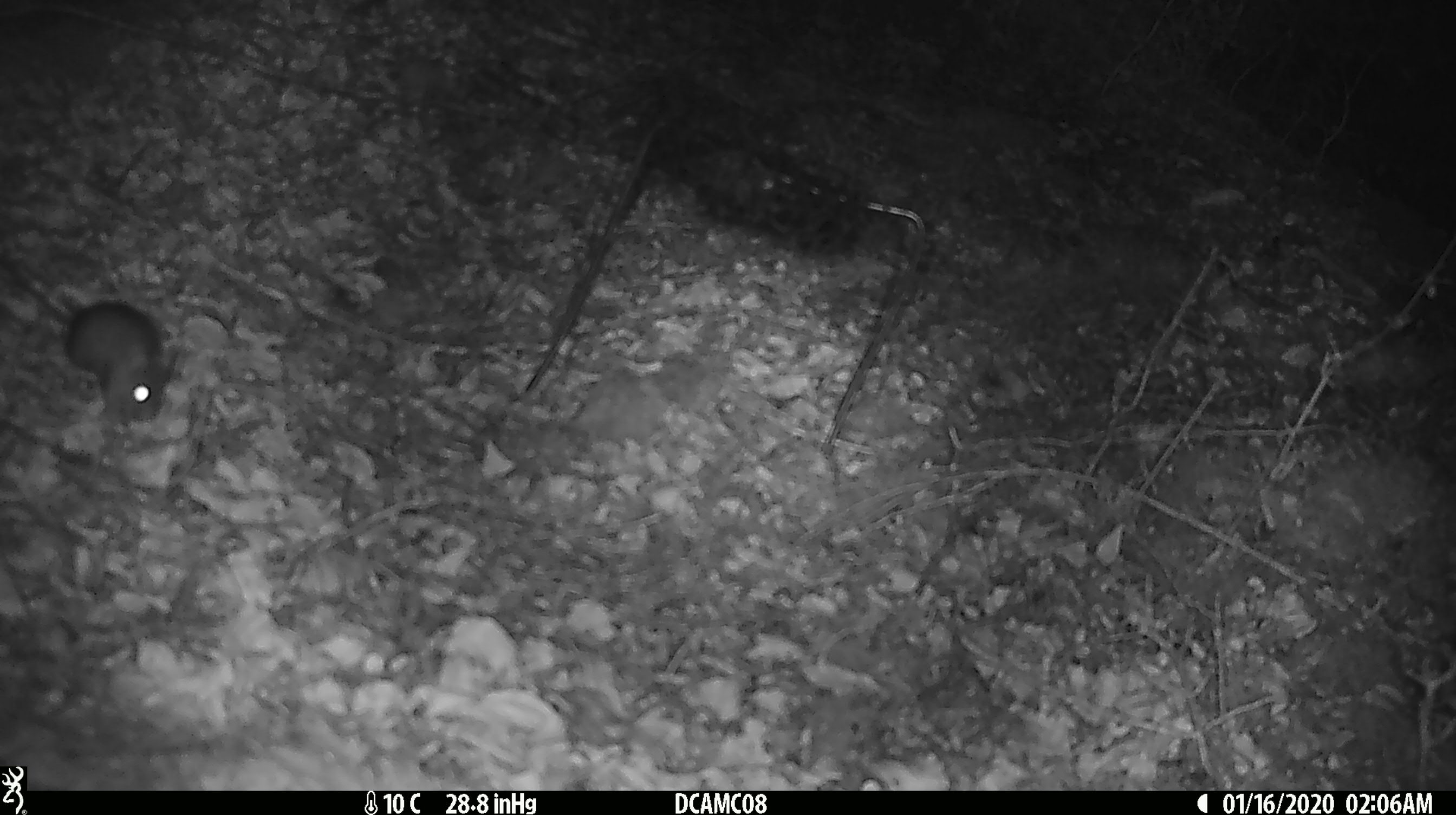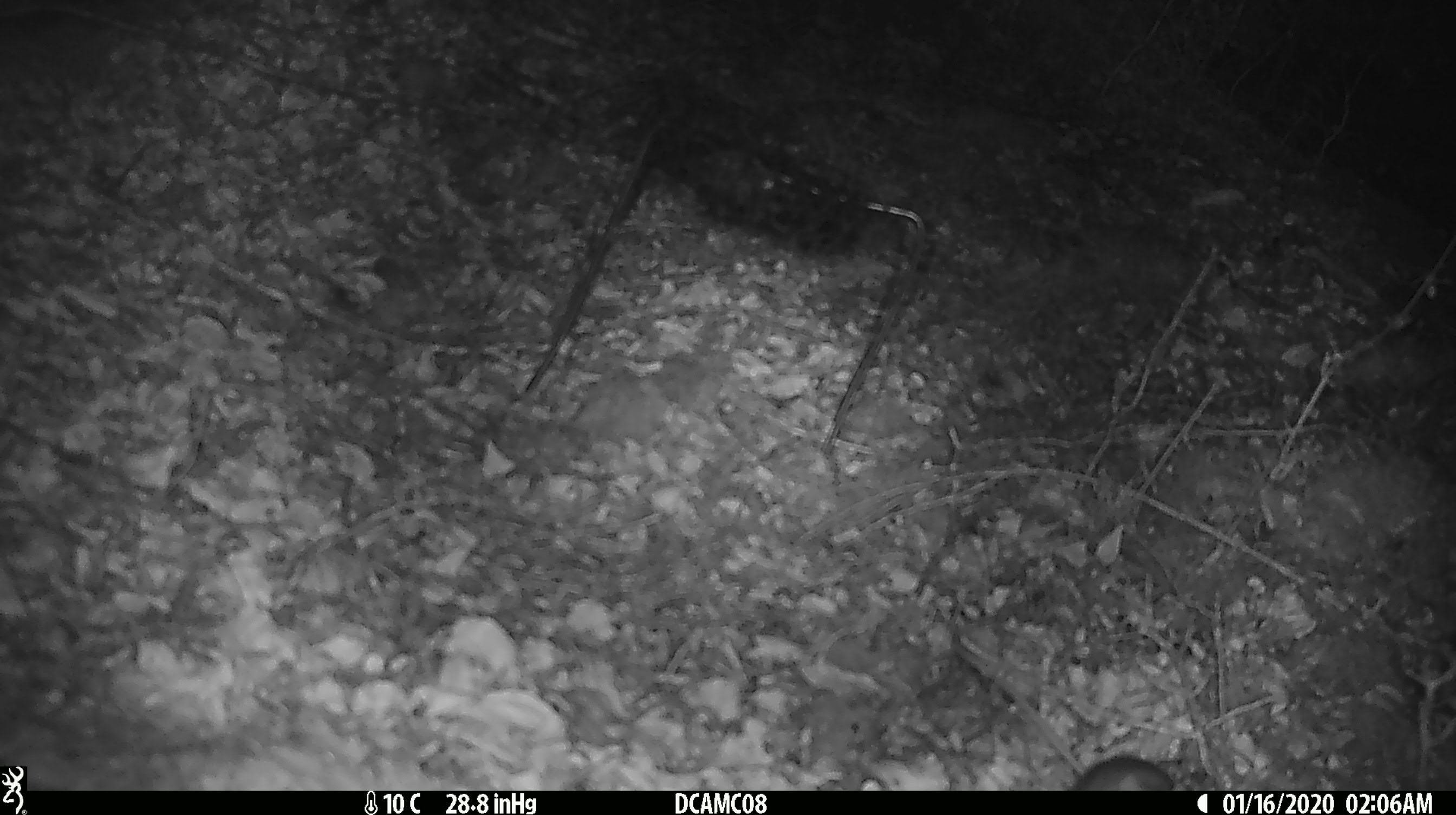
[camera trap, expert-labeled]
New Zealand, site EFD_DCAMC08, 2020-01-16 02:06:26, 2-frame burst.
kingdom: Animalia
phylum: Chordata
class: Mammalia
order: Rodentia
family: Muridae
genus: Mus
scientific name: Mus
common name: mouse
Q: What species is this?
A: Mouse (Mus).